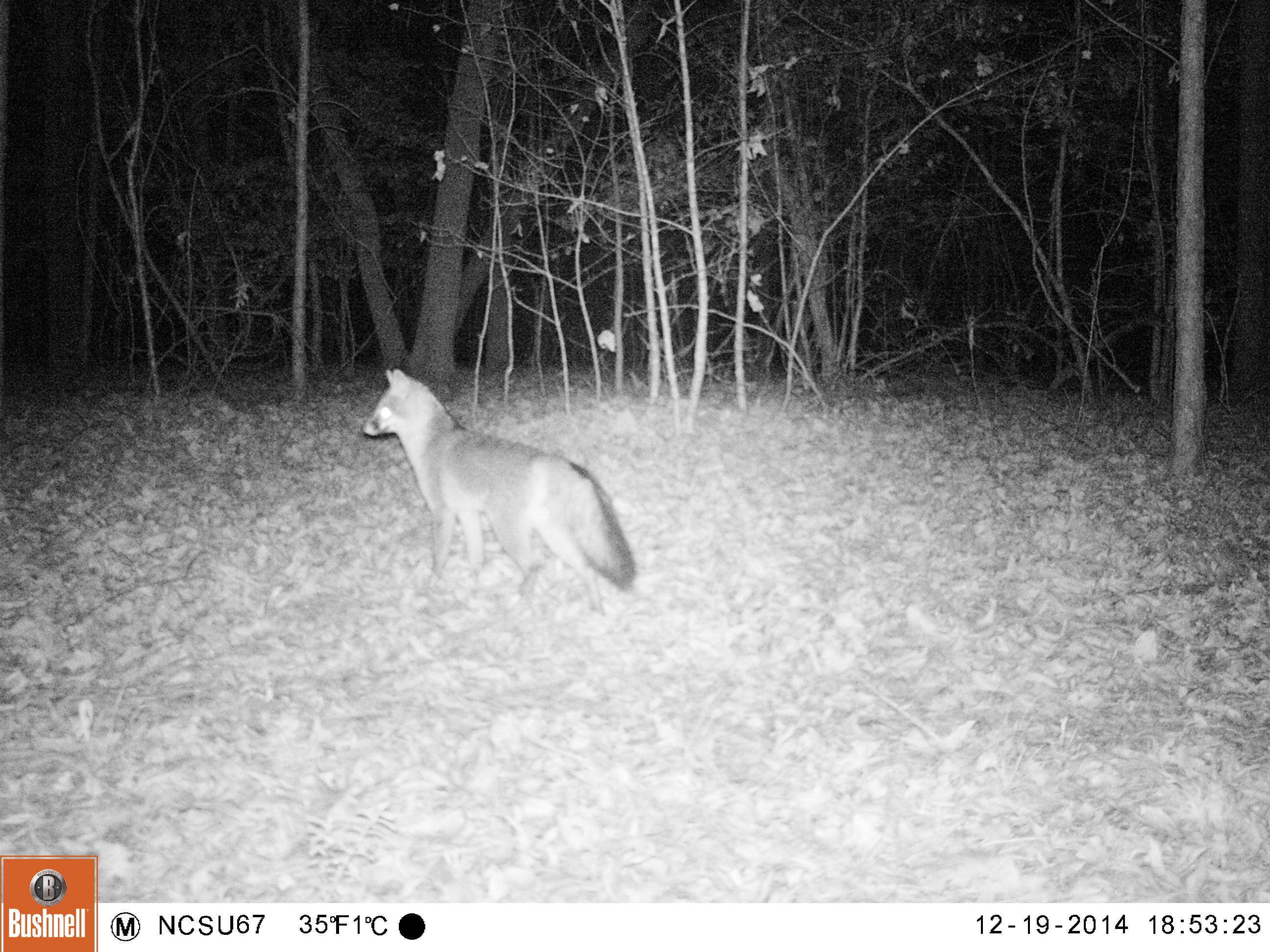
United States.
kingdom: Animalia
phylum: Chordata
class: Mammalia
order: Carnivora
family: Canidae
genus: Urocyon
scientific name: Urocyon cinereoargenteus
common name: gray fox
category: Grey Fox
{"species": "Grey Fox (gray fox) (Urocyon cinereoargenteus)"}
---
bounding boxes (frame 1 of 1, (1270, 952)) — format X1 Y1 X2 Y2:
Grey Fox: 357 353 642 602